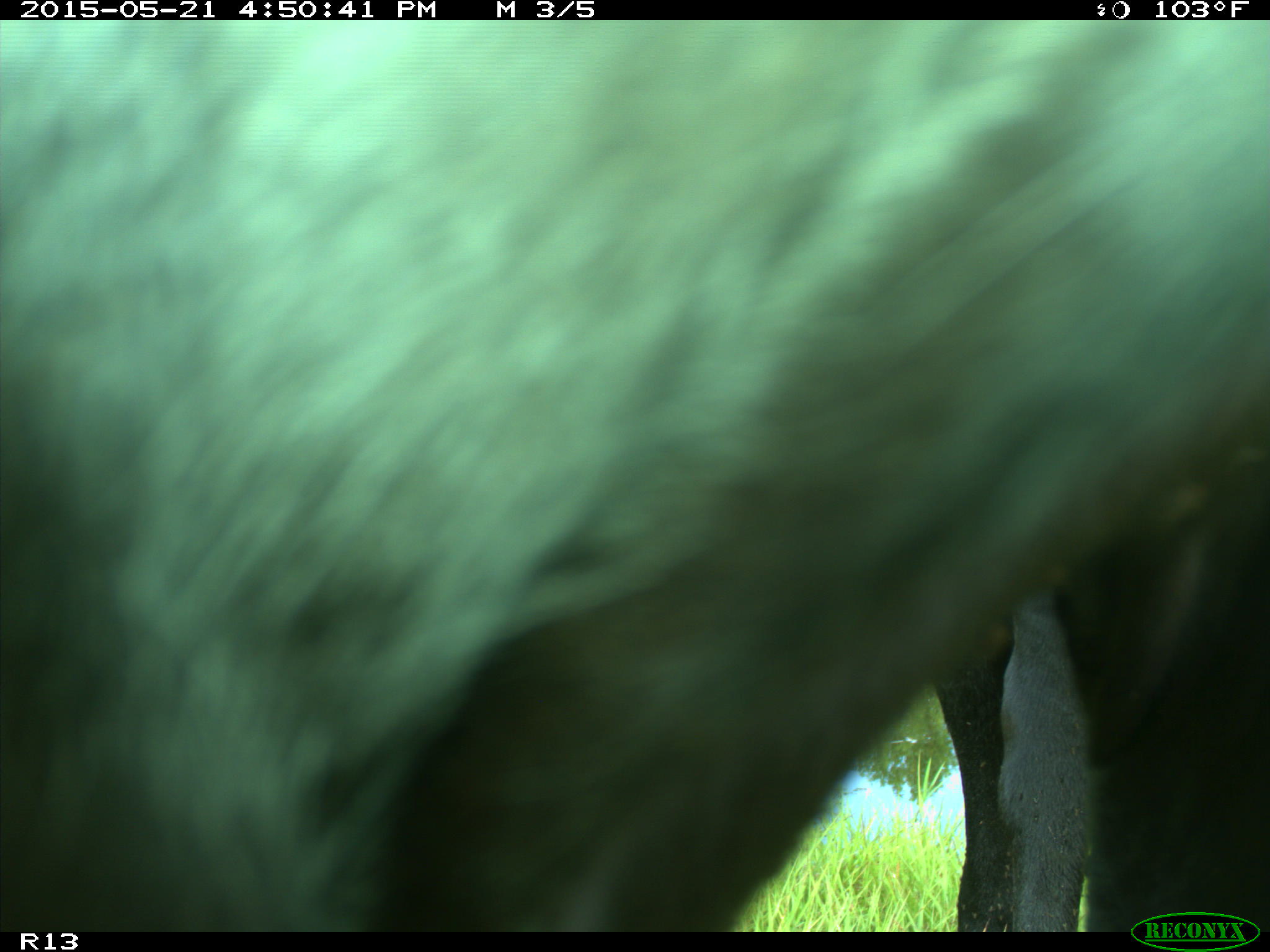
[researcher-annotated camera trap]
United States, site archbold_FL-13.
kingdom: Animalia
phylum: Chordata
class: Mammalia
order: Artiodactyla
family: Bovidae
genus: Bos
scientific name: Bos taurus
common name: domestic cow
Bos taurus (domestic cow).